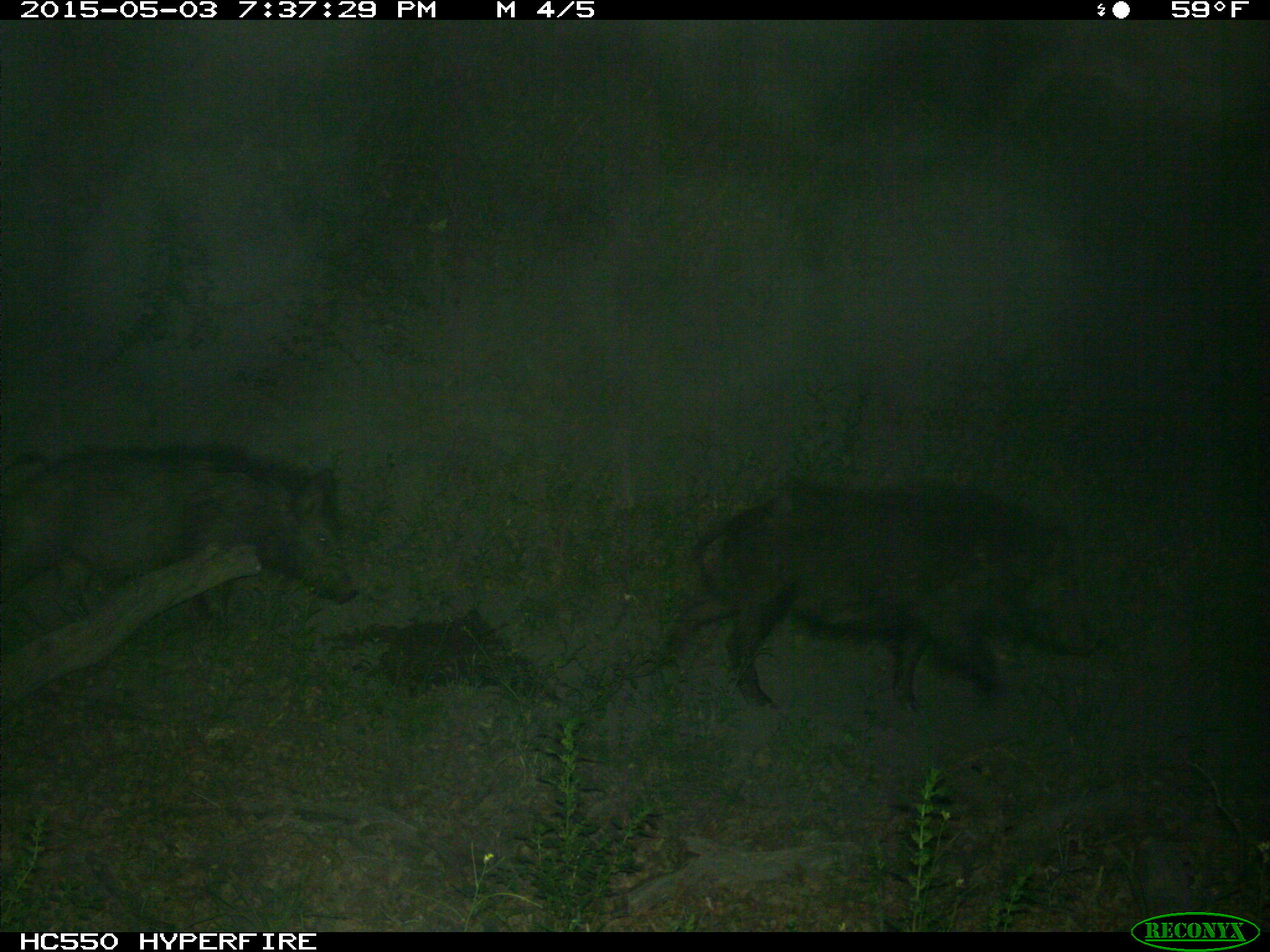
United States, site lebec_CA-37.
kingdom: Animalia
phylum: Chordata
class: Mammalia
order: Artiodactyla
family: Suidae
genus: Sus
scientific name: Sus scrofa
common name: wild boar